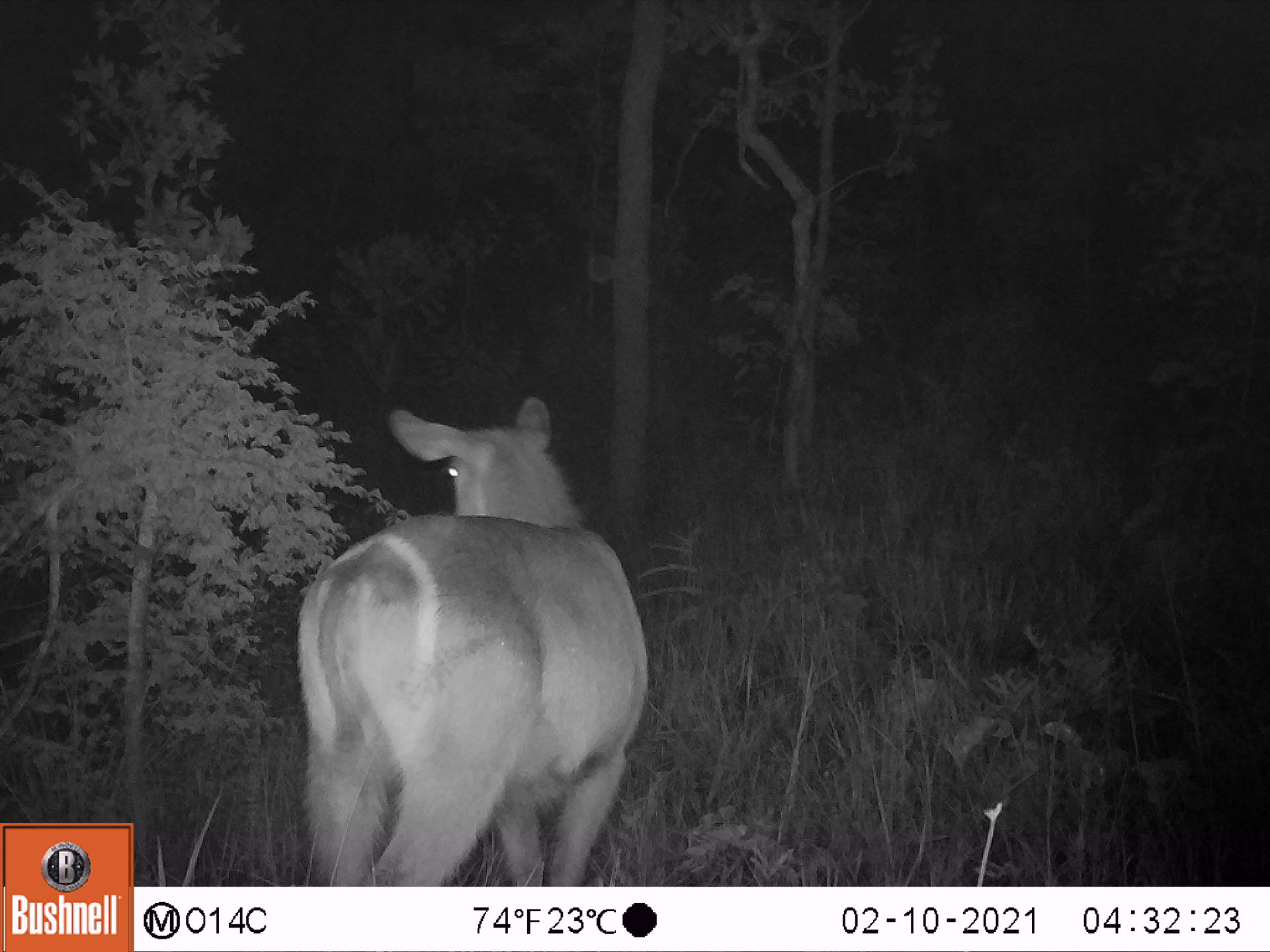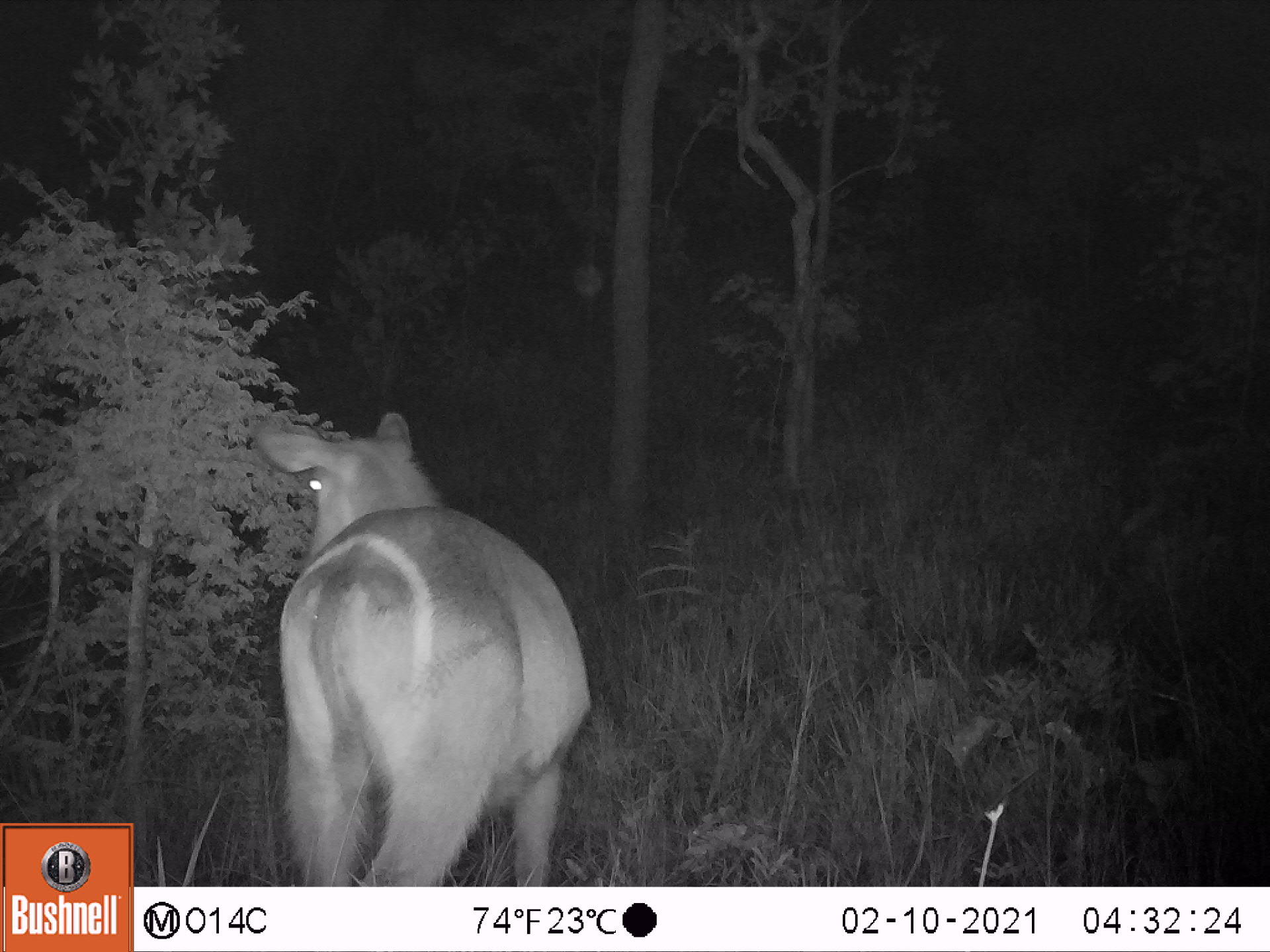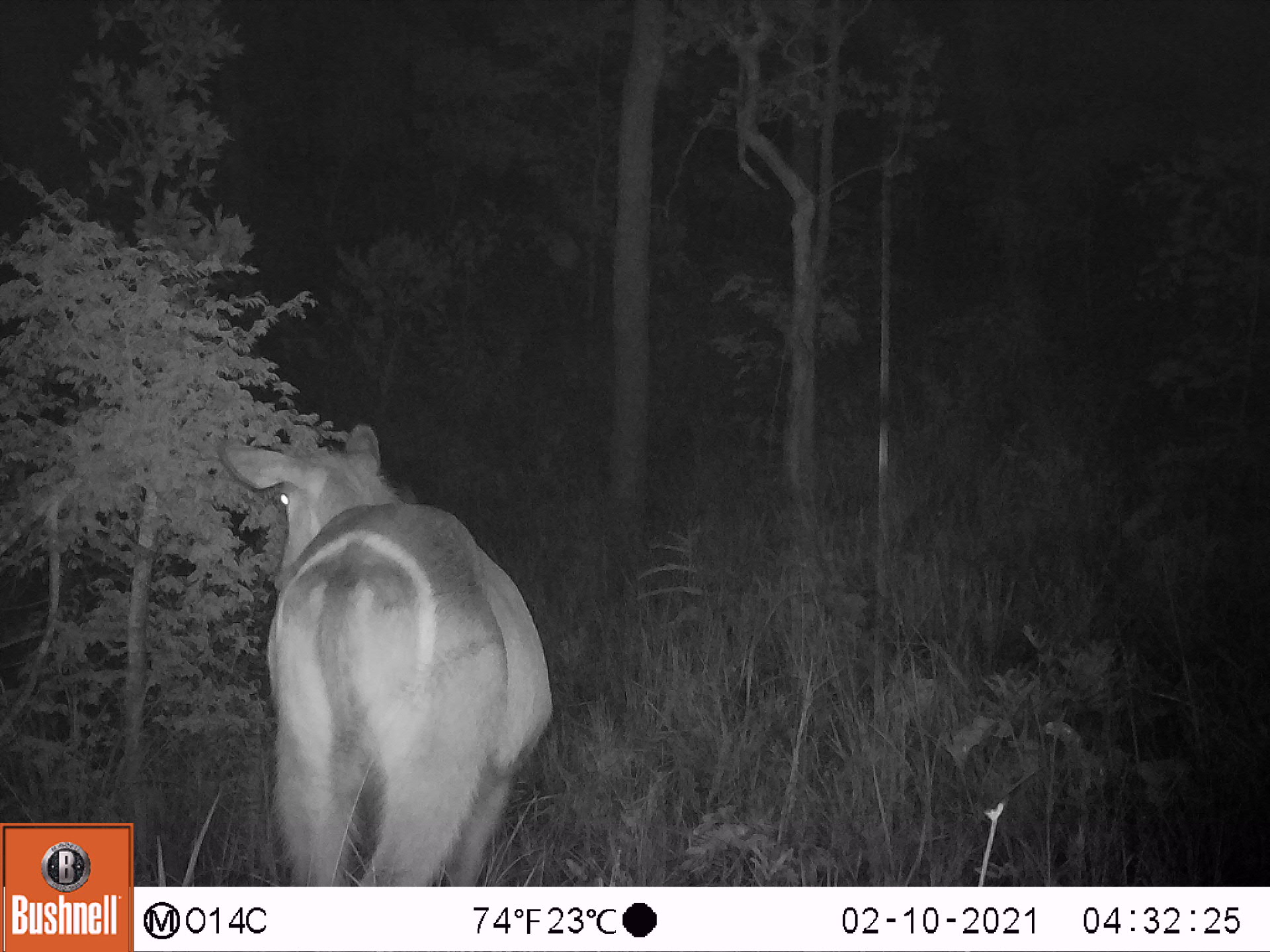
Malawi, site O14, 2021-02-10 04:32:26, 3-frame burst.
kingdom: Animalia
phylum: Chordata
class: Mammalia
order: Artiodactyla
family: Bovidae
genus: Kobus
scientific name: Kobus ellipsiprymnus ellipsiprymnus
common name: common waterbuck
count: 1